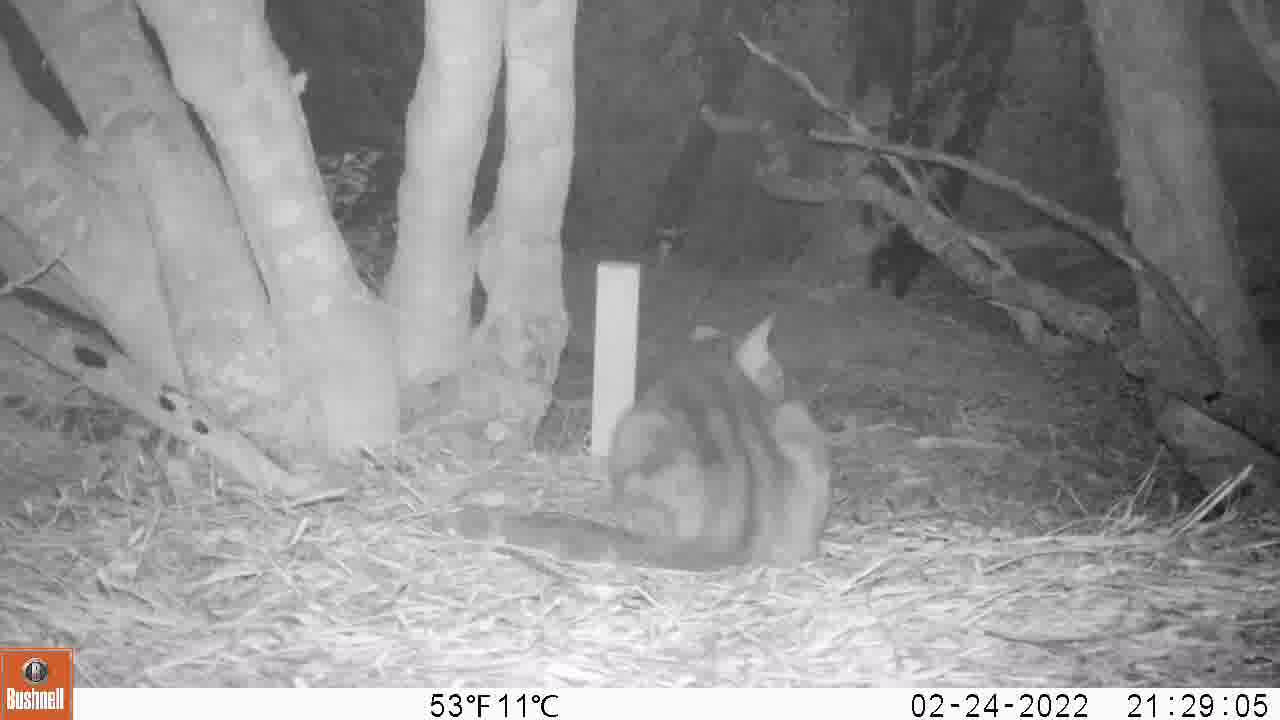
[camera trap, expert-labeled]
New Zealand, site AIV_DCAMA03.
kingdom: Animalia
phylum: Chordata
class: Mammalia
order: Carnivora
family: Felidae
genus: Felis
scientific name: Felis catus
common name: domestic cat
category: cat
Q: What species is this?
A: Cat (domestic cat) (Felis catus).